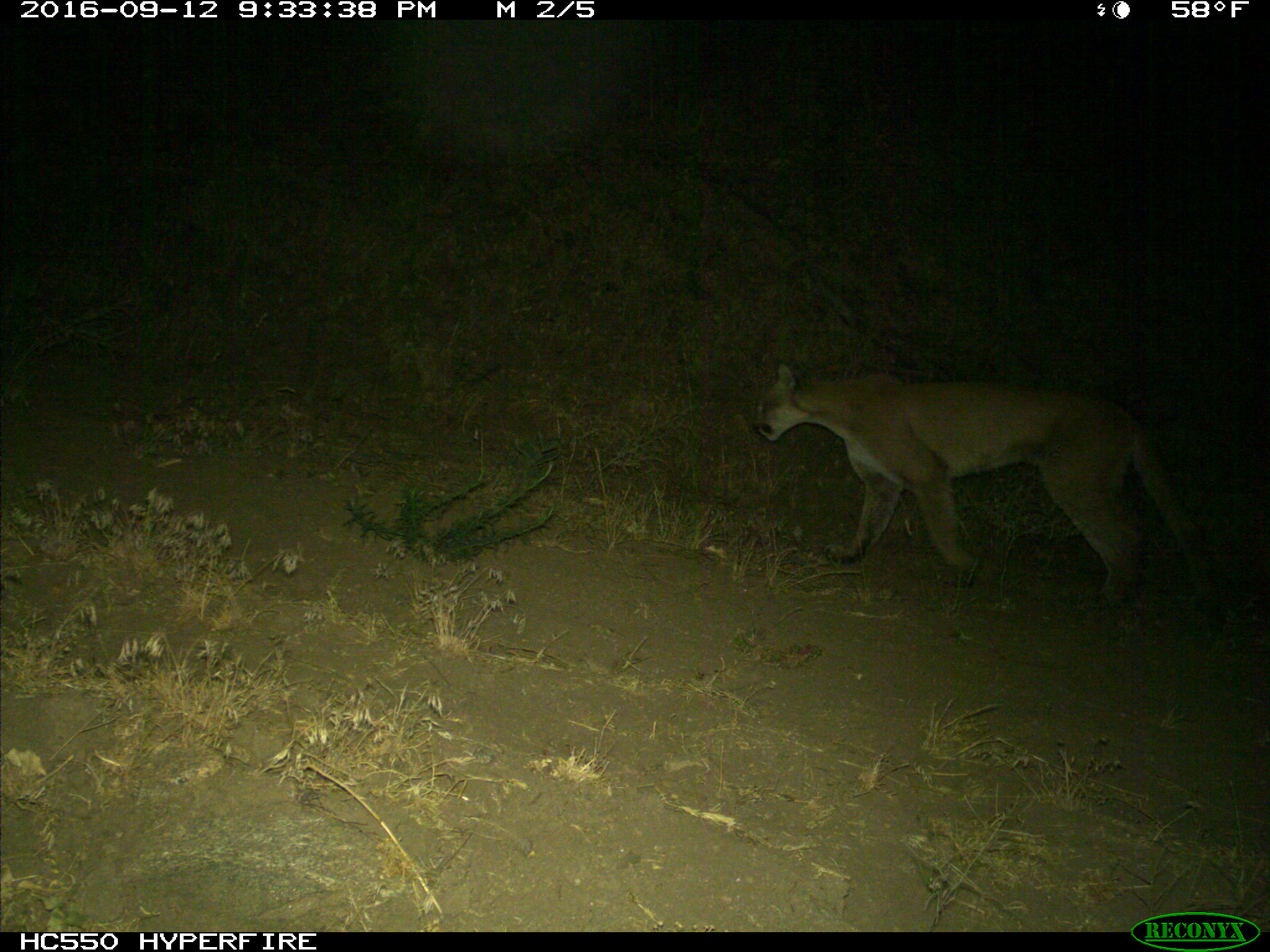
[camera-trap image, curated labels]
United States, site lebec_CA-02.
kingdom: Animalia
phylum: Chordata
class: Mammalia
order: Carnivora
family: Felidae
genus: Puma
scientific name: Puma concolor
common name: mountain lion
Puma concolor (mountain lion).